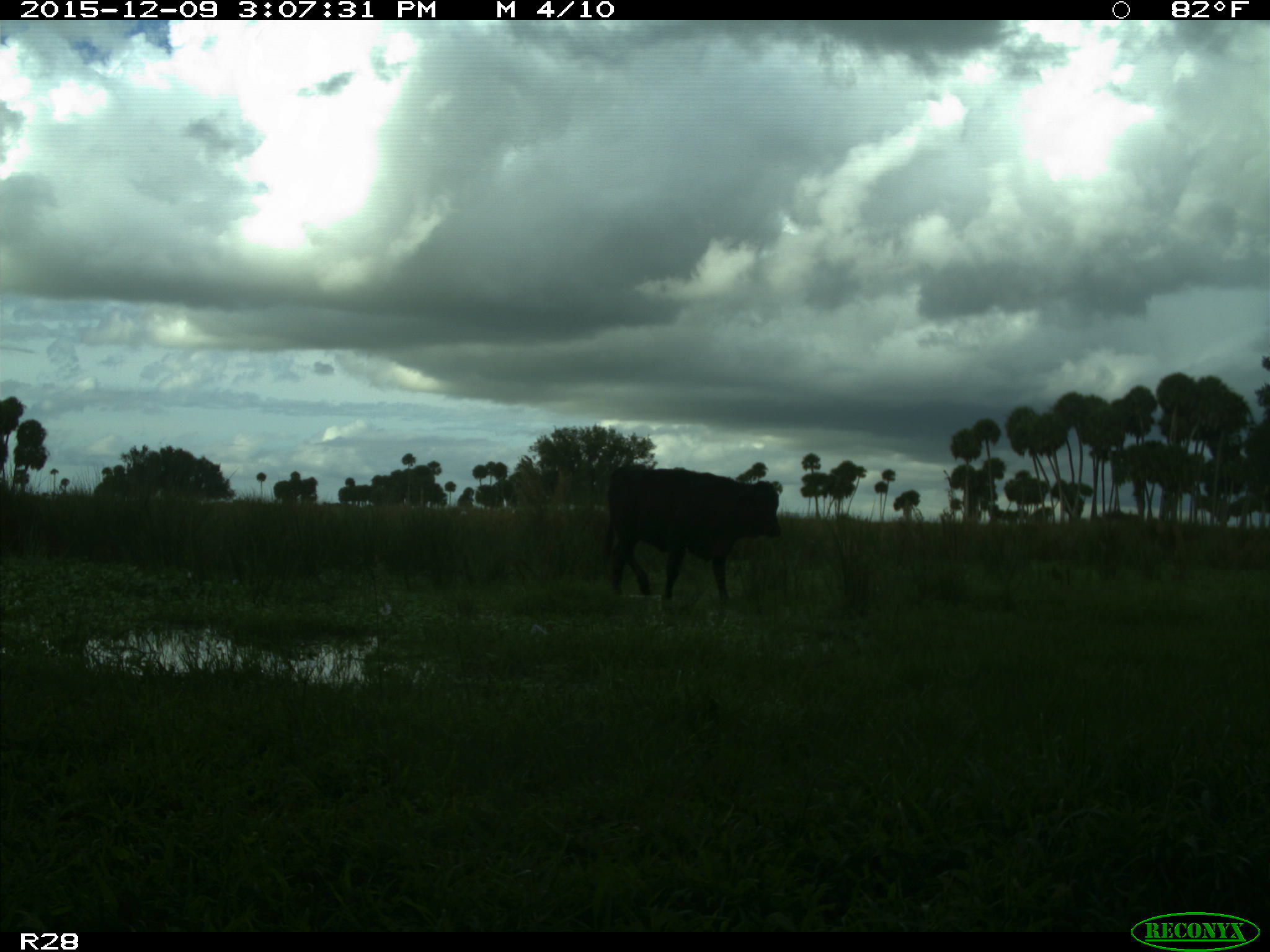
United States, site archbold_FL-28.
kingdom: Animalia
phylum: Chordata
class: Mammalia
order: Artiodactyla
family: Bovidae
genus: Bos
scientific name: Bos taurus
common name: domestic cow